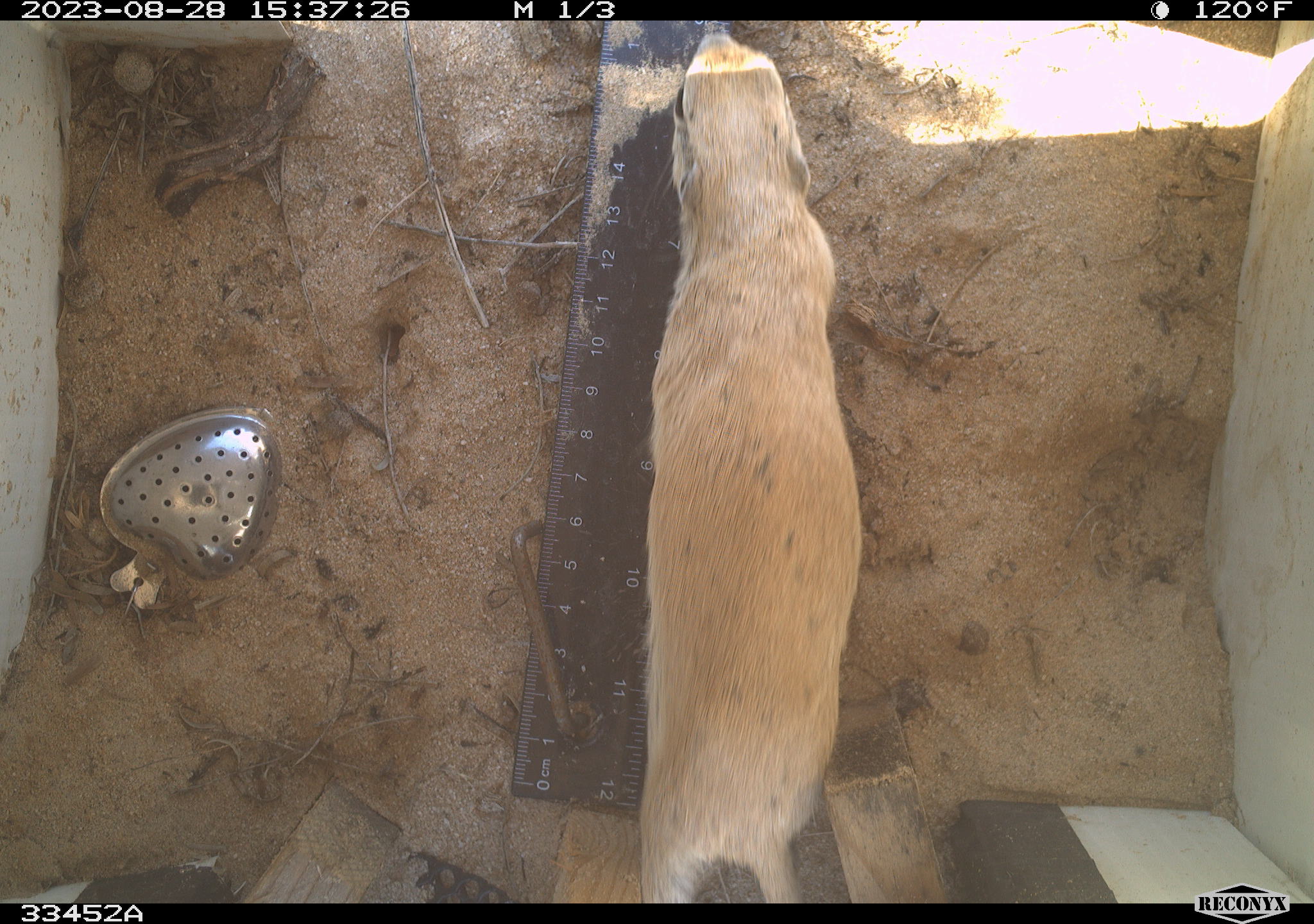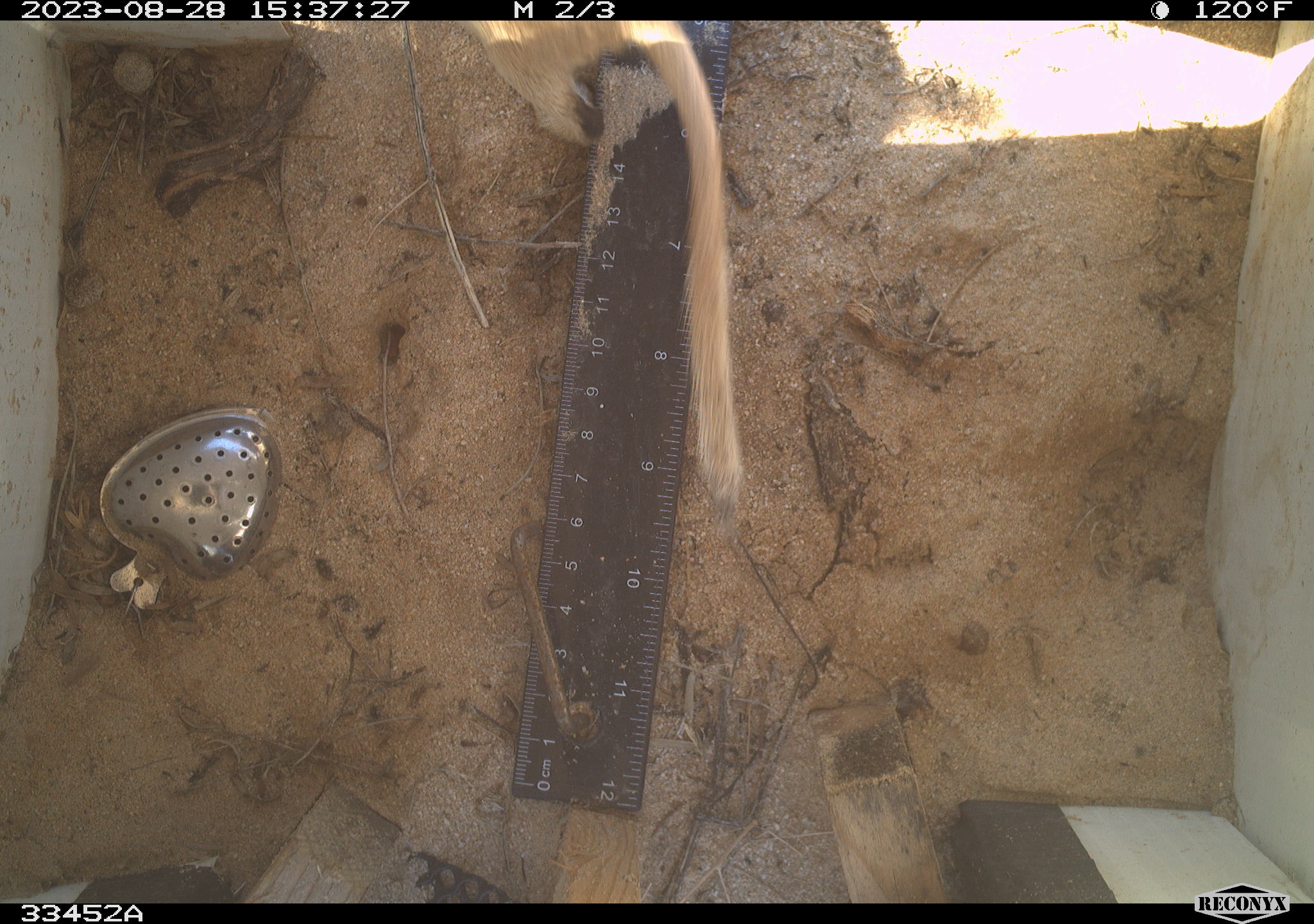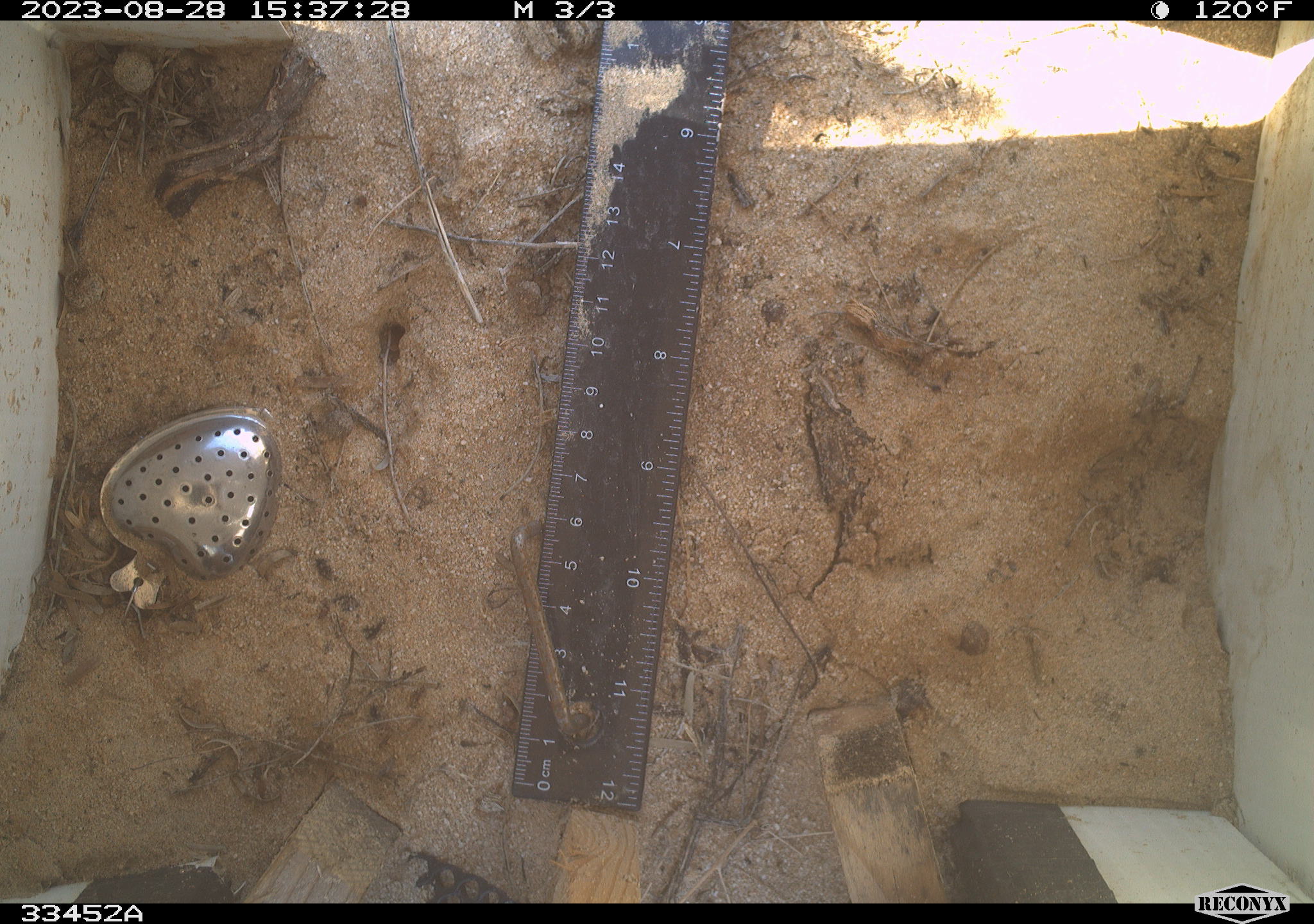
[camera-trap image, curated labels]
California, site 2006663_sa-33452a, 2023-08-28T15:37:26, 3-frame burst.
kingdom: Animalia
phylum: Chordata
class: Mammalia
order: Rodentia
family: Sciuridae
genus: Xerospermophilus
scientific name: Xerospermophilus tereticaudus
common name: round-tailed ground squirrel